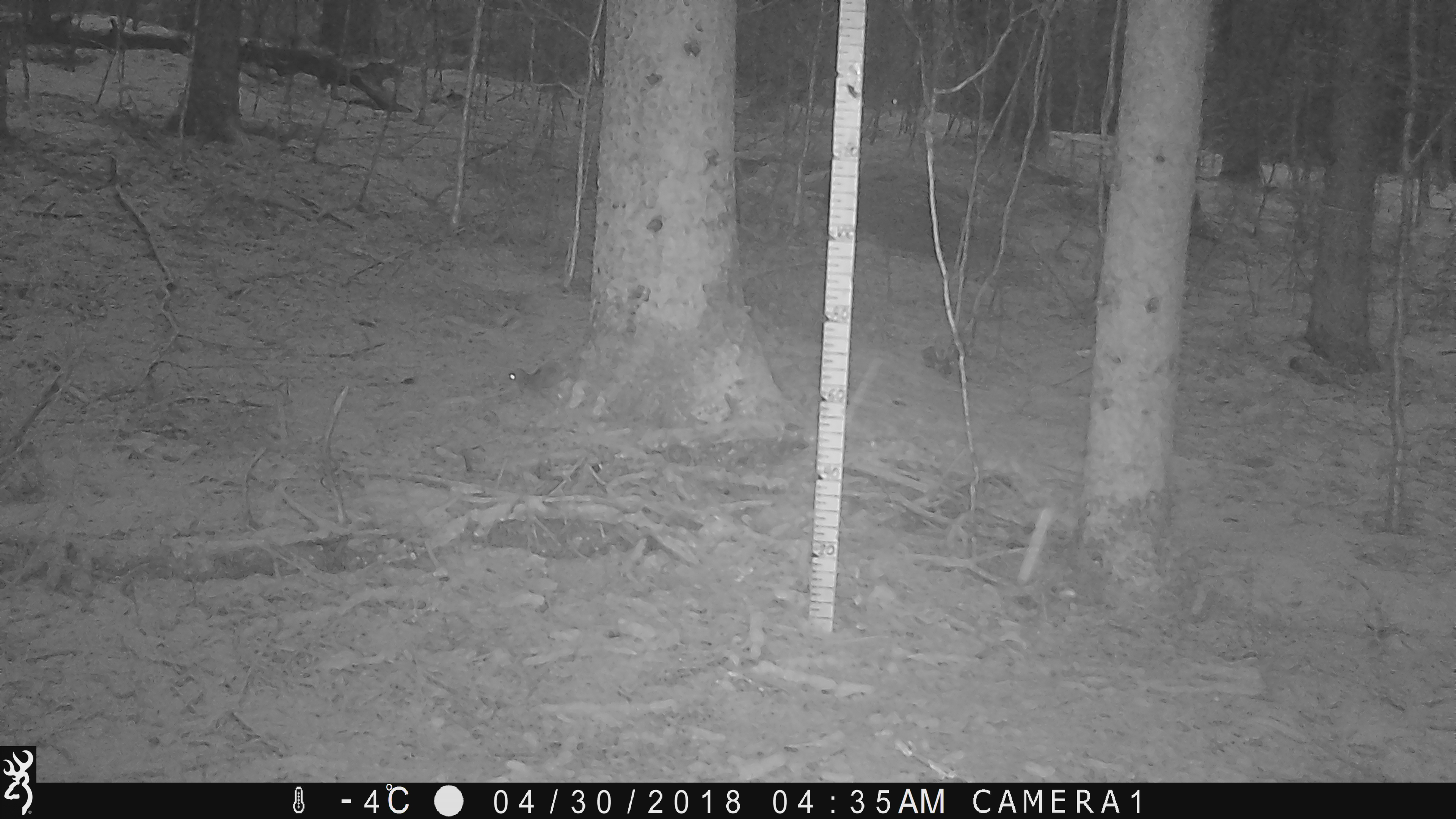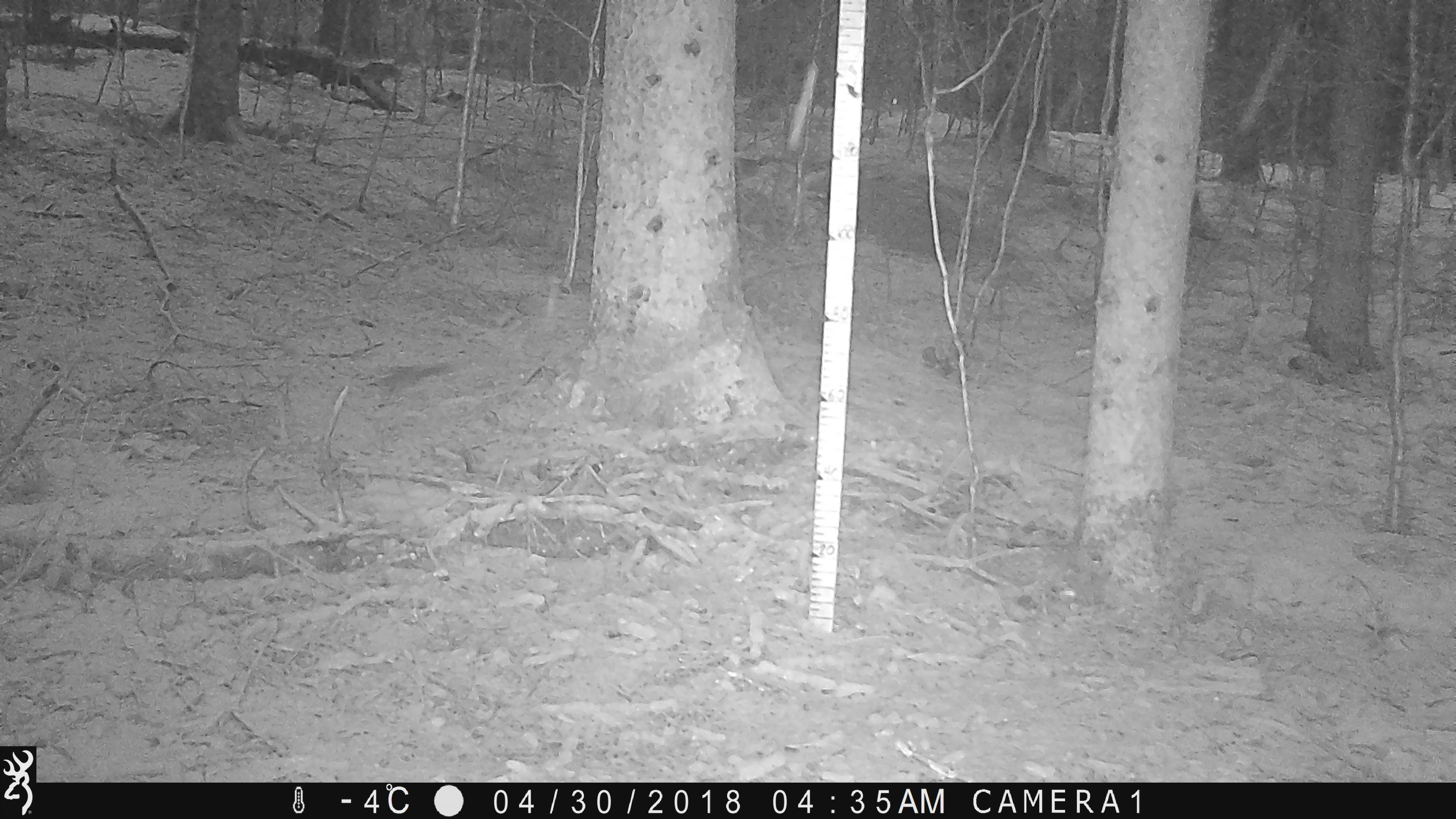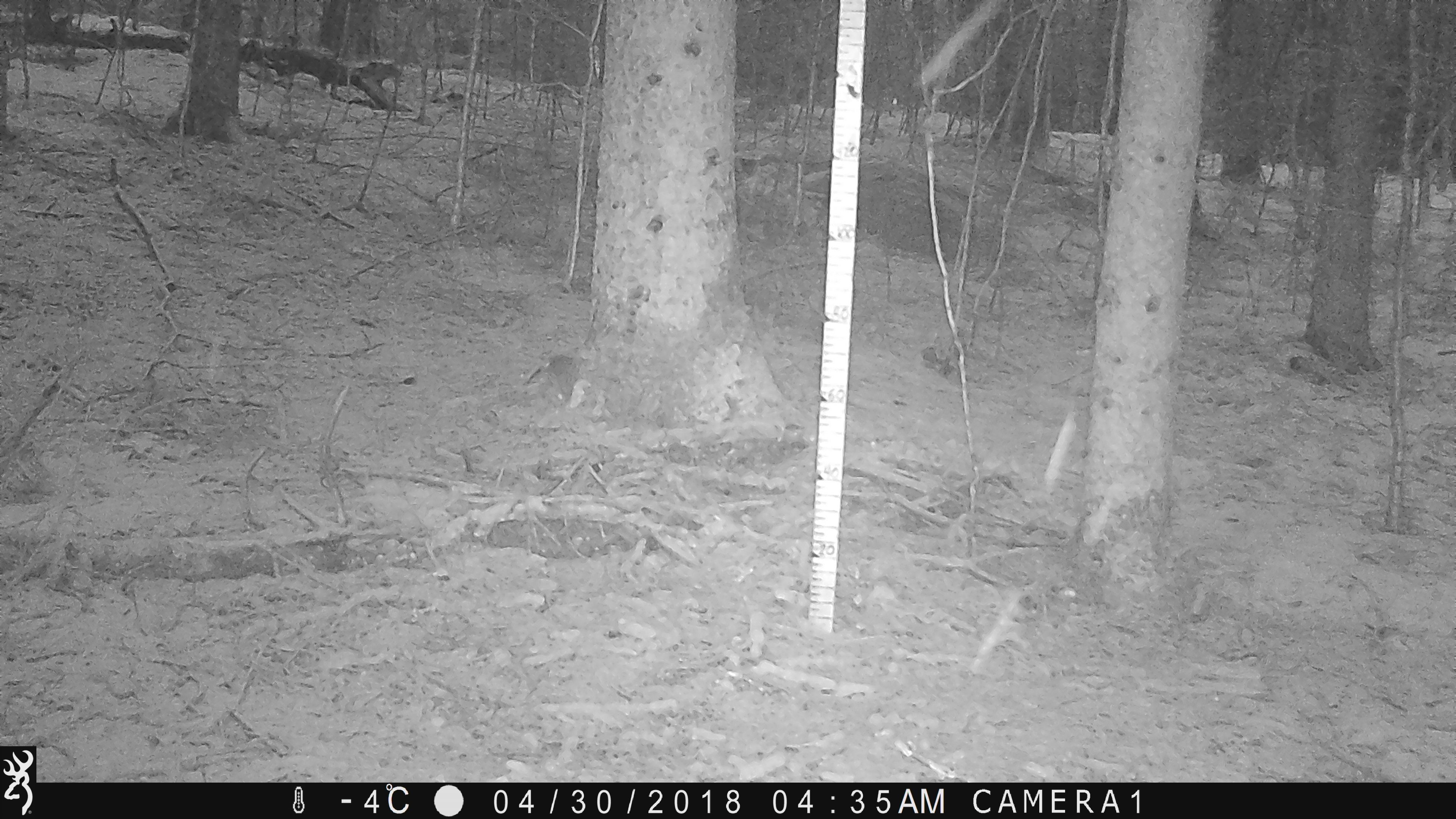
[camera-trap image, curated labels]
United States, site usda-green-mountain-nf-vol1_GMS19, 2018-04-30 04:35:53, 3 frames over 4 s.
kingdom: Animalia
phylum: Chordata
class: Mammalia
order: Rodentia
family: Sciuridae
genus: Tamiasciurus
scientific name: Tamiasciurus hudsonicus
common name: red squirrel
Red squirrel (Tamiasciurus hudsonicus).